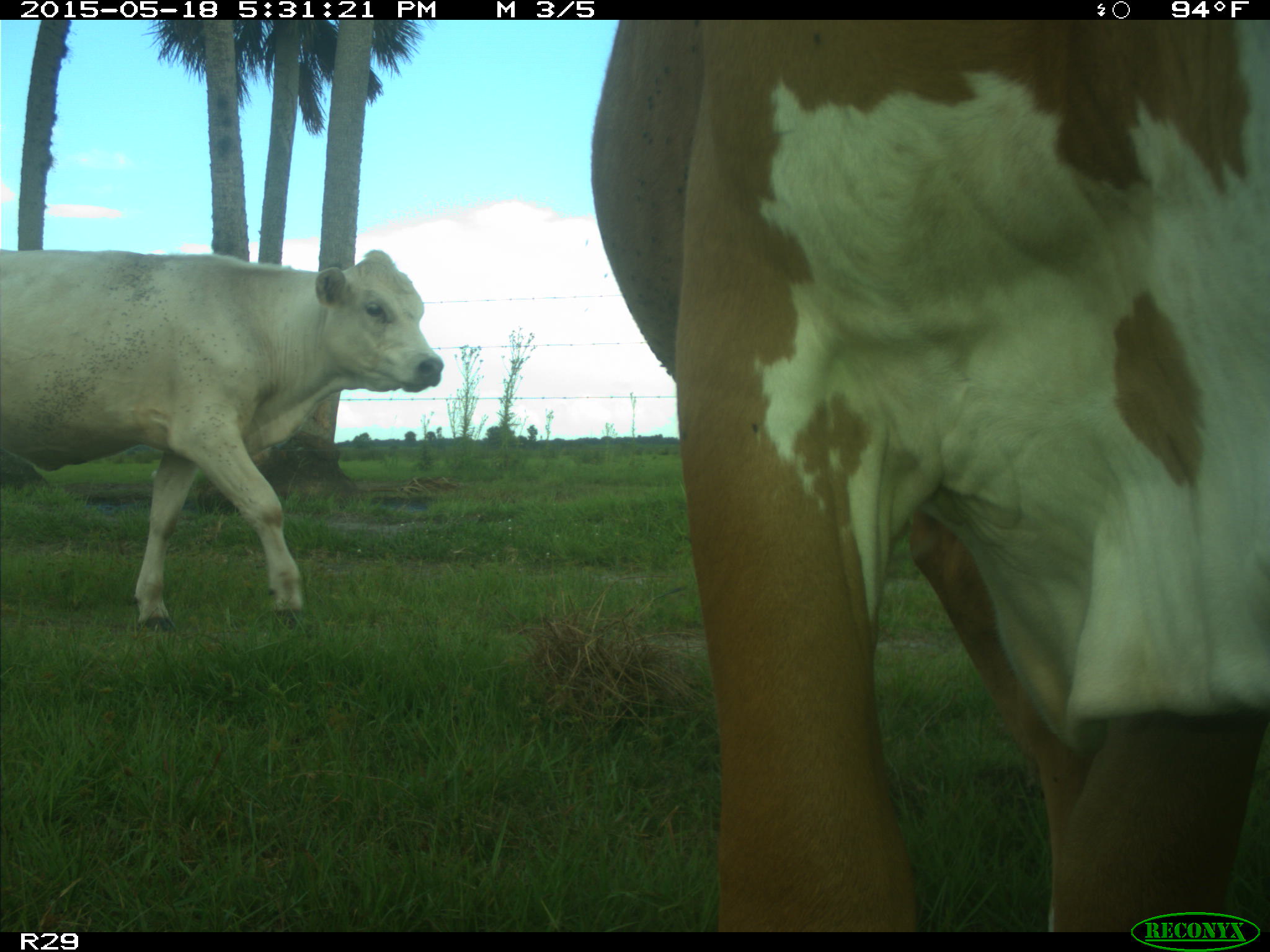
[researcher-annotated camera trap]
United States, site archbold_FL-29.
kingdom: Animalia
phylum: Chordata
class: Mammalia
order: Artiodactyla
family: Bovidae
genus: Bos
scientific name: Bos taurus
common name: domestic cow